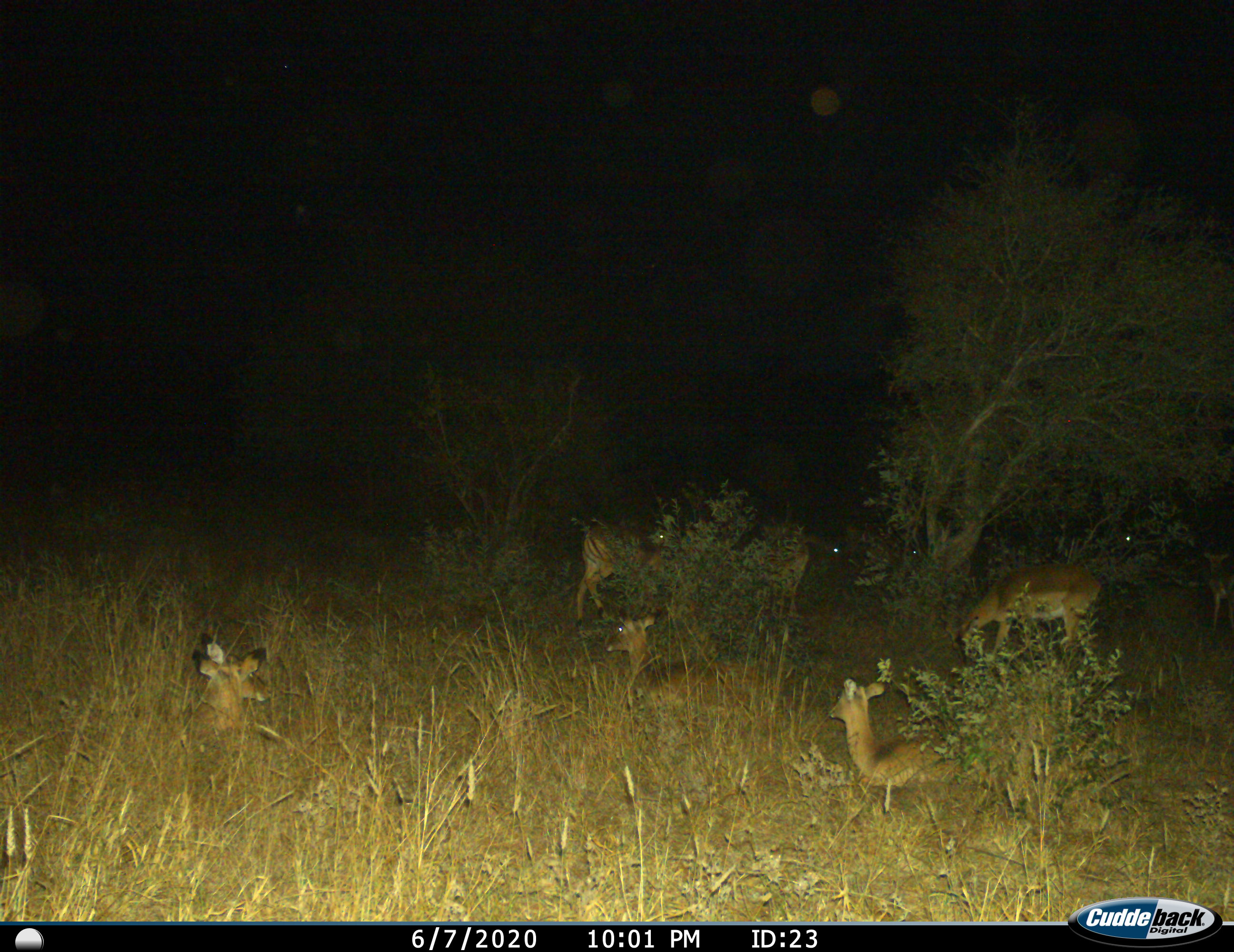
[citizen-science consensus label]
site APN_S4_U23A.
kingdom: Animalia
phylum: Chordata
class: Mammalia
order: Artiodactyla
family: Bovidae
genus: Aepyceros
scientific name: Aepyceros melampus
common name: impala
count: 9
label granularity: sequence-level